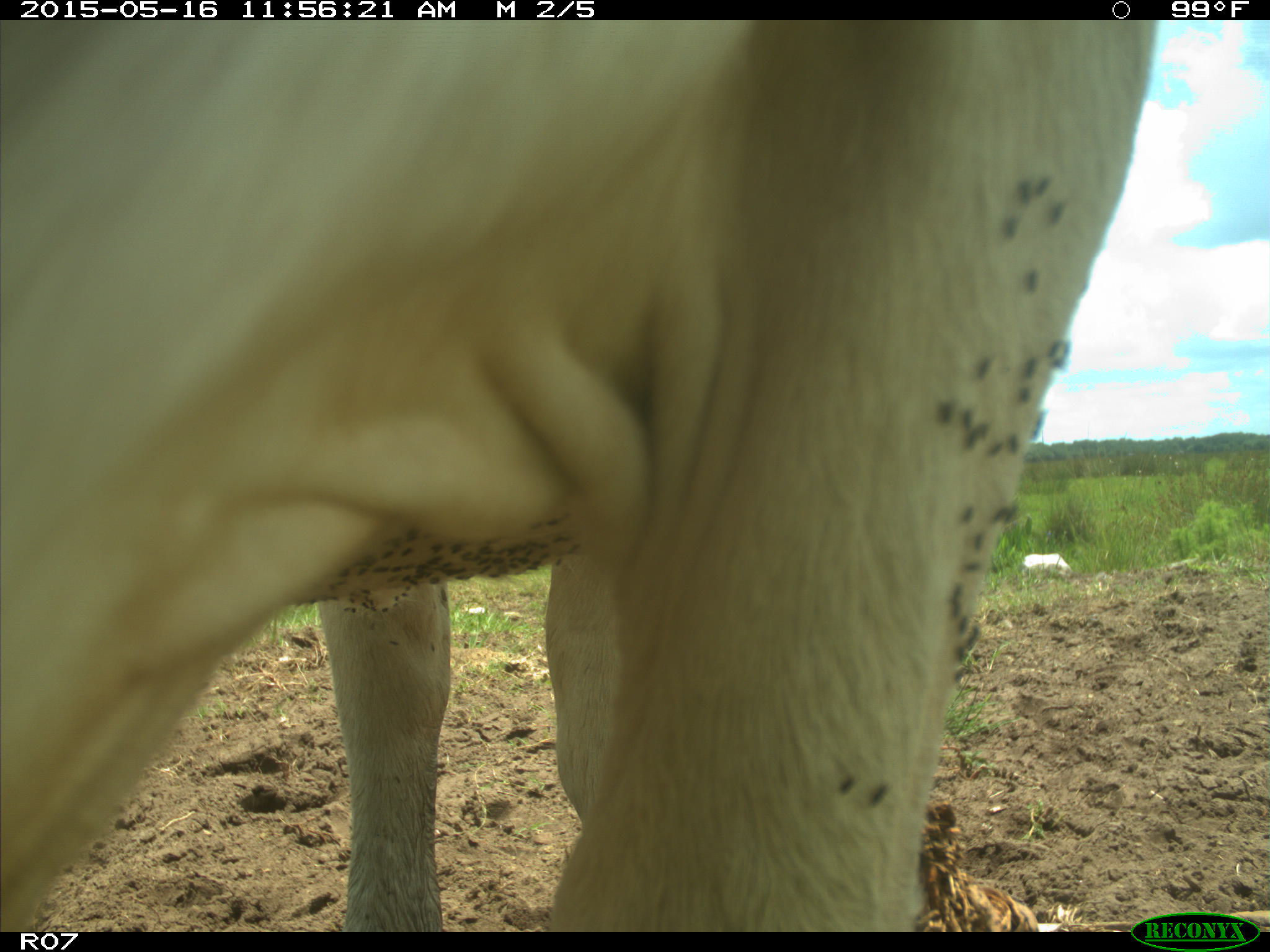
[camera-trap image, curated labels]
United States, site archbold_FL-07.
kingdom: Animalia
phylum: Chordata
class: Mammalia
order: Artiodactyla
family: Bovidae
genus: Bos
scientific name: Bos taurus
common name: domestic cow